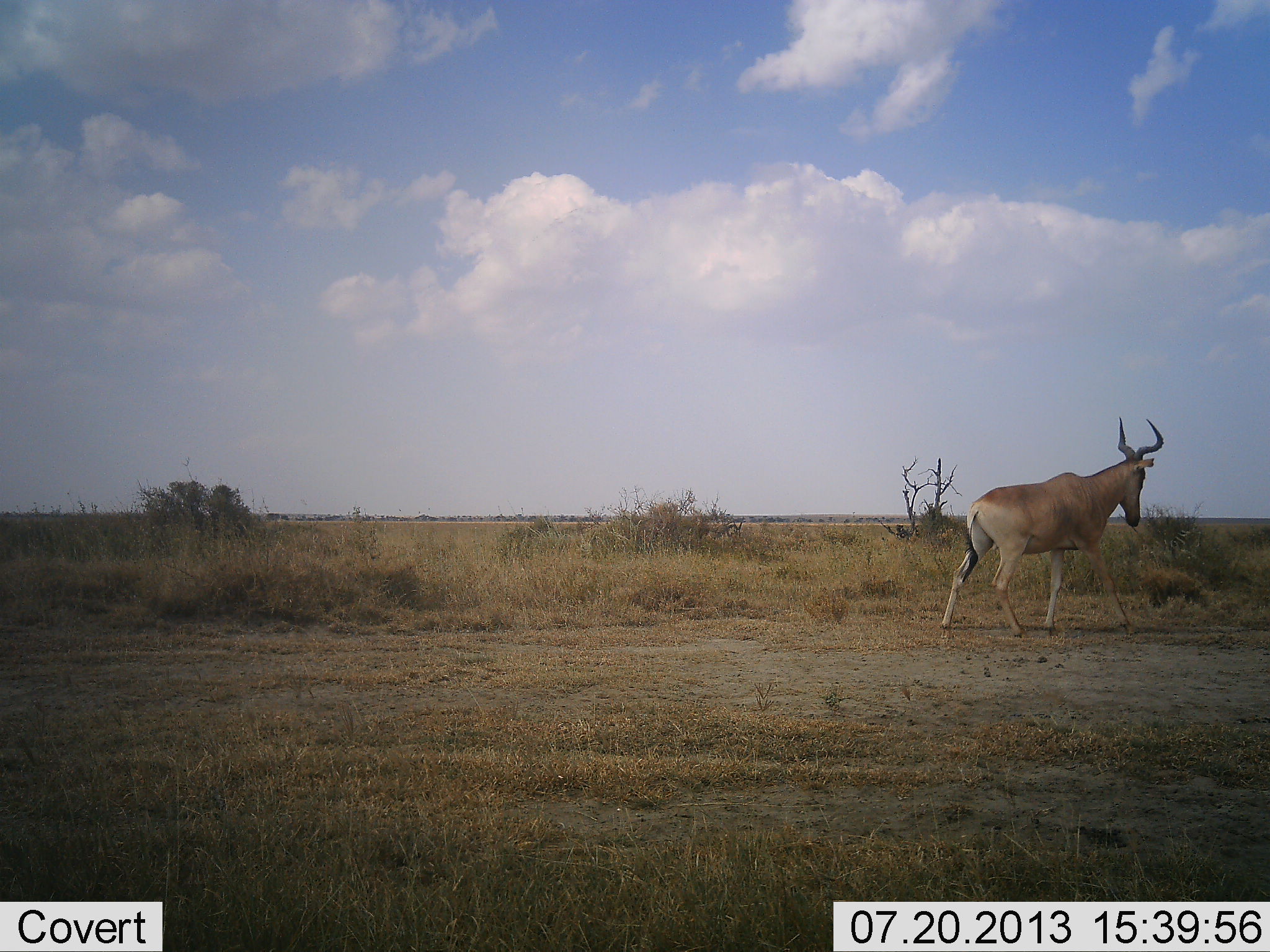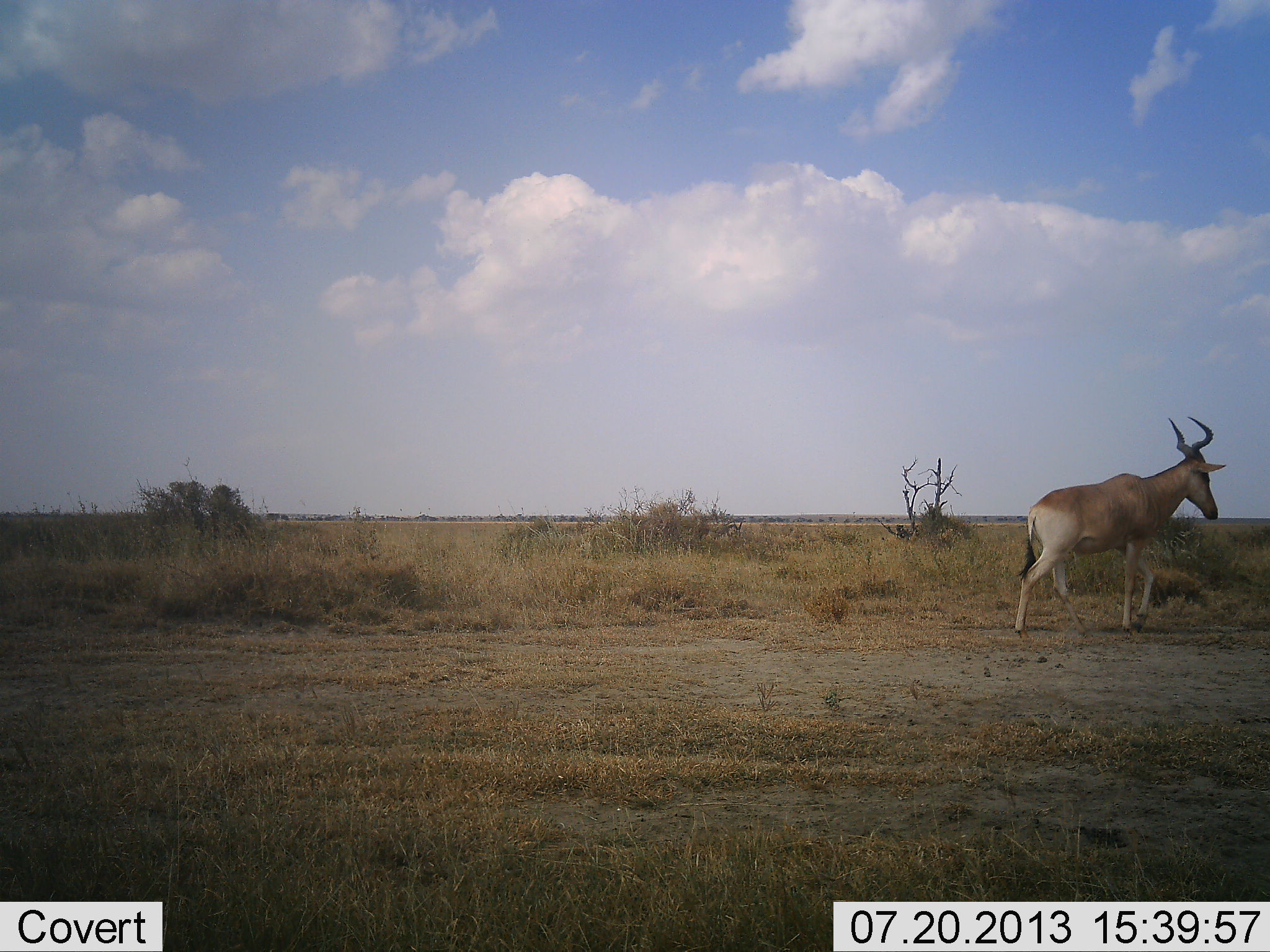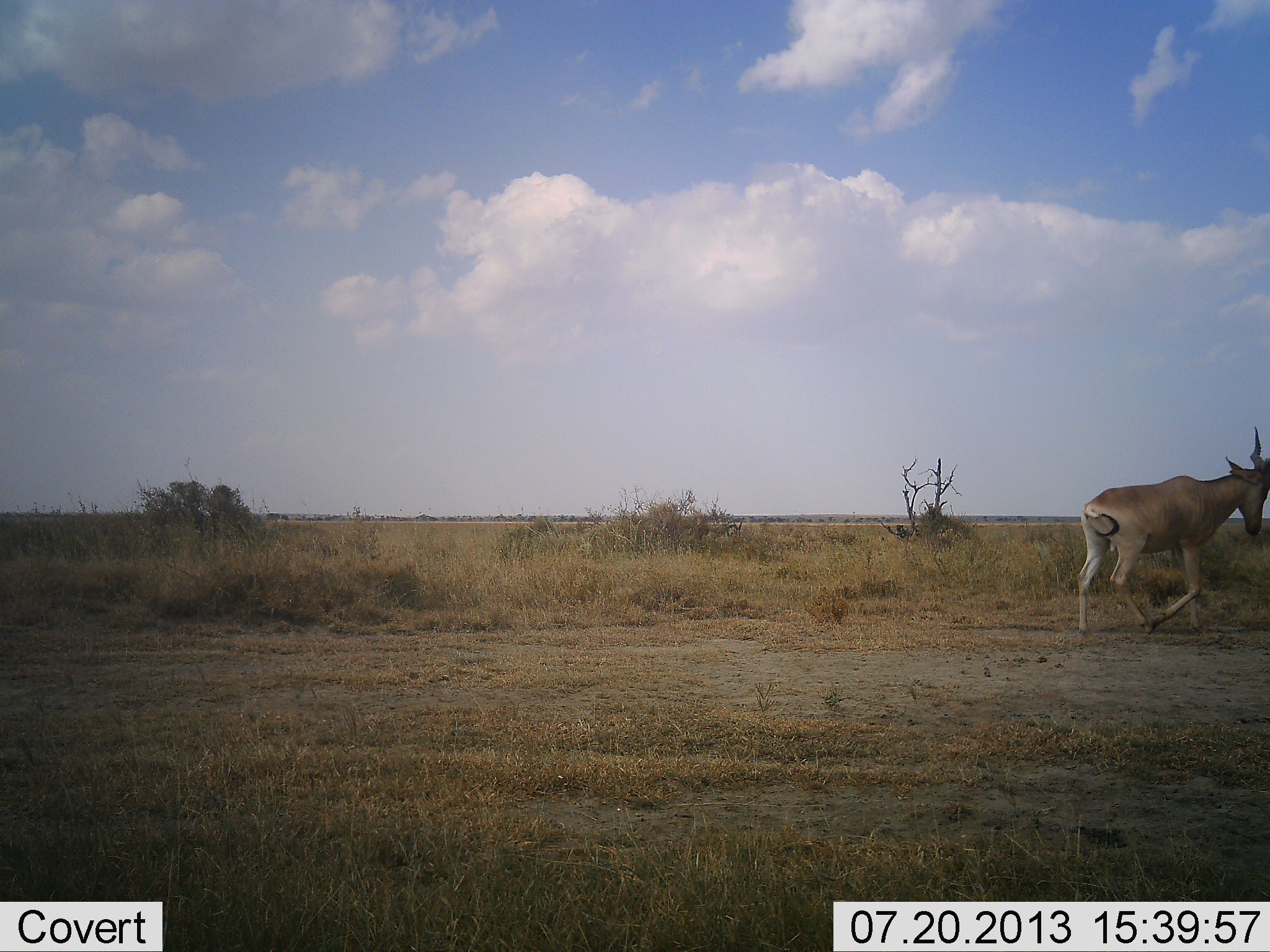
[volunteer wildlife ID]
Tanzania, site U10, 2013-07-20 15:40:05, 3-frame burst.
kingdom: Animalia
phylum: Chordata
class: Mammalia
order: Artiodactyla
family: Bovidae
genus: Alcelaphus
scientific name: Alcelaphus buselaphus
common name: hartebeest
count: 1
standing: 8%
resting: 0%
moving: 96%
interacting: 0%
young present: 0%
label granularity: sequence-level